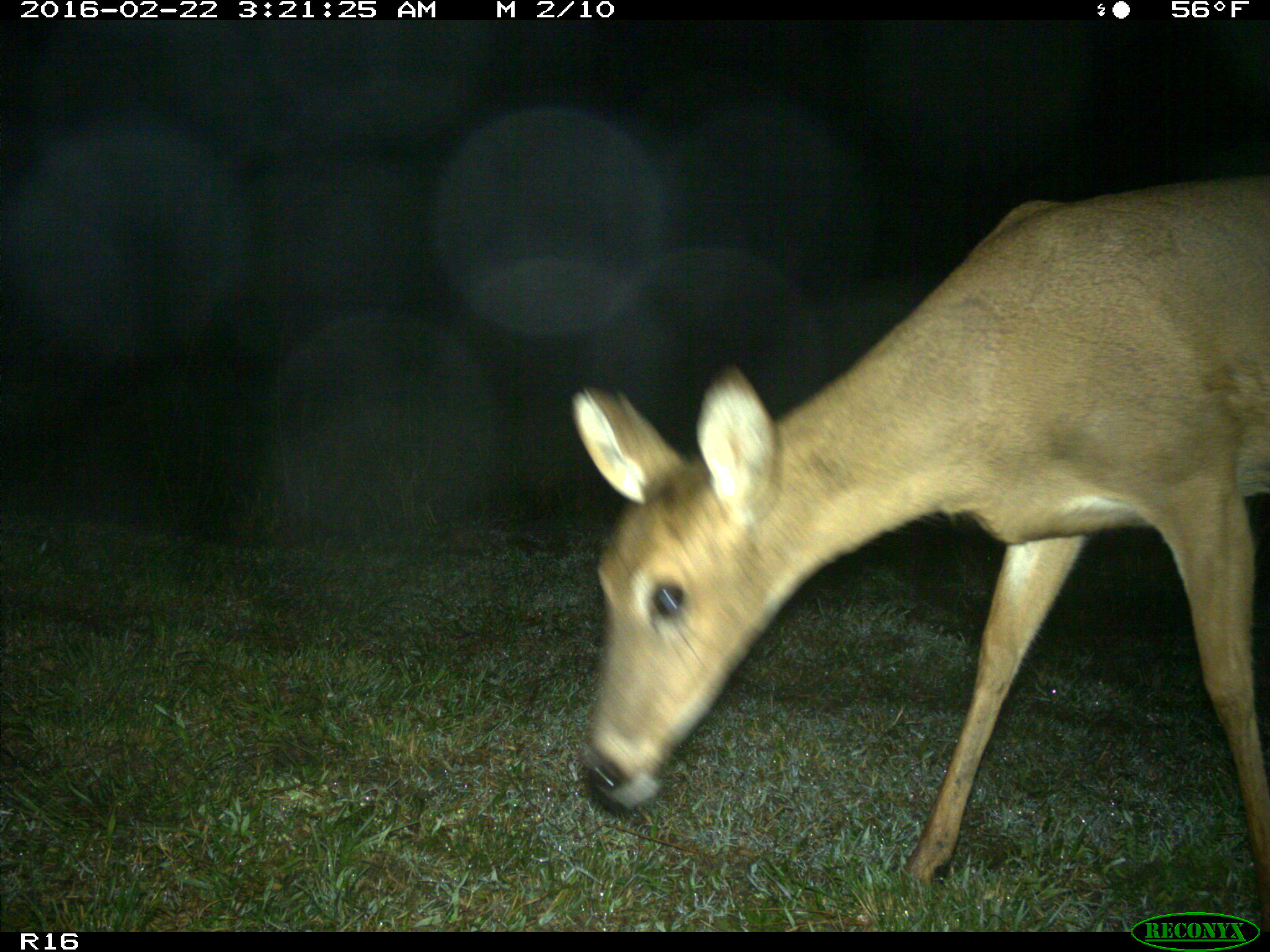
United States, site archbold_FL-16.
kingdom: Animalia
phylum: Chordata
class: Mammalia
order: Artiodactyla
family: Cervidae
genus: Odocoileus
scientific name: Odocoileus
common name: deer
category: unidentified deer